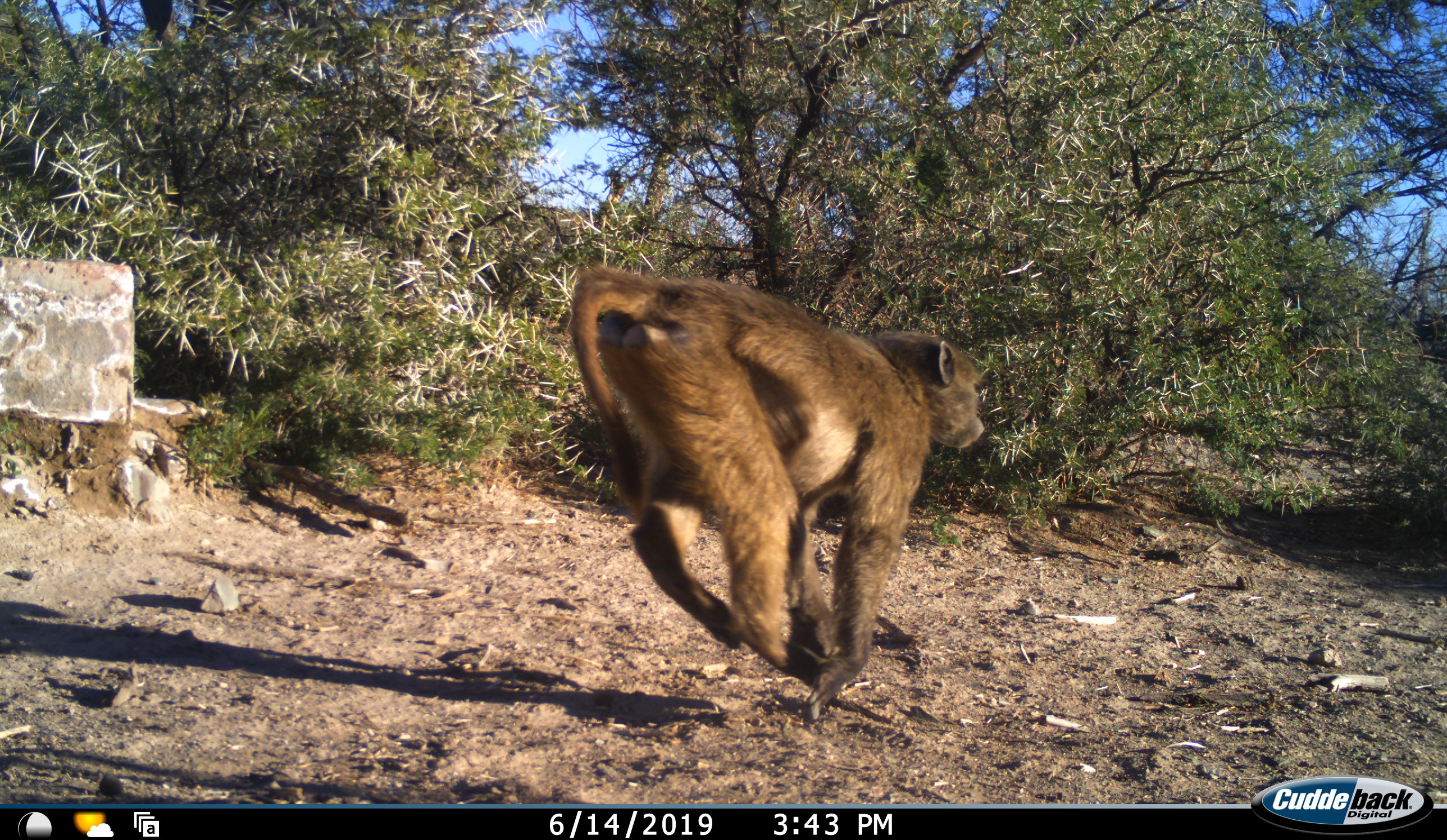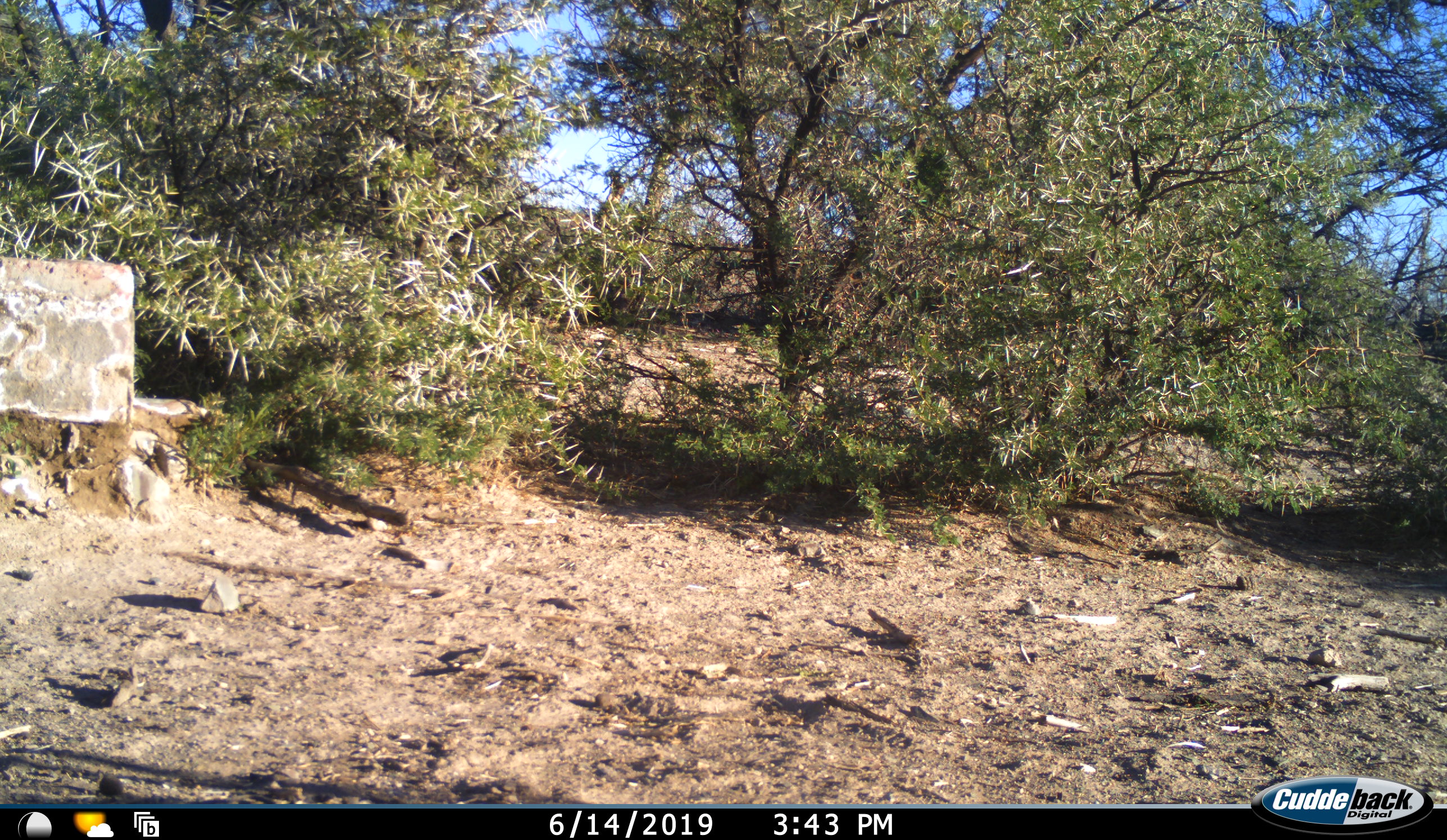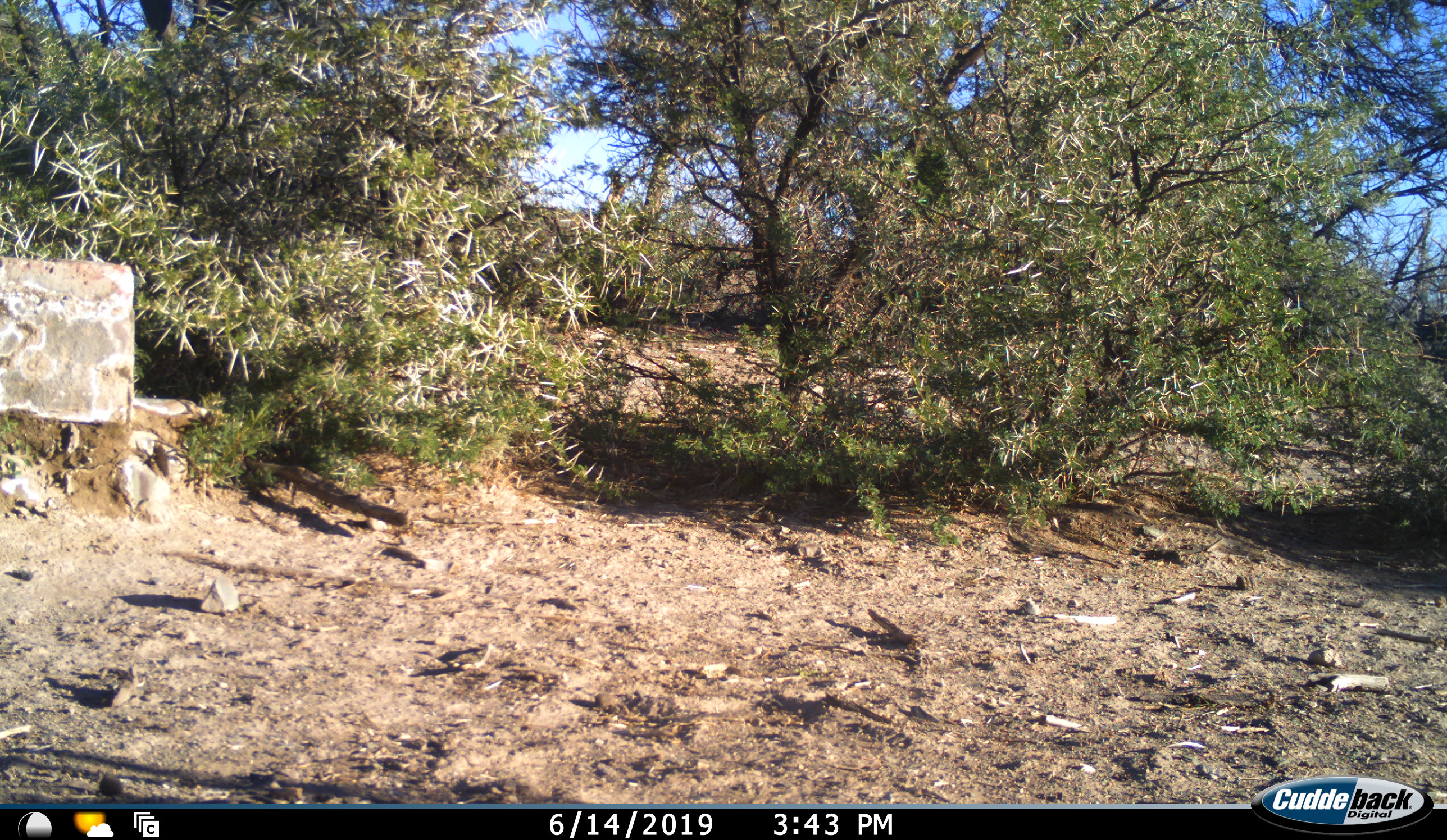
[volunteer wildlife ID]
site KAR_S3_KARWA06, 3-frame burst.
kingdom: Animalia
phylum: Chordata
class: Mammalia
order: Primates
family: Cercopithecidae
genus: Papio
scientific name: Papio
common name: baboon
Baboon (Papio), count 1. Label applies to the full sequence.